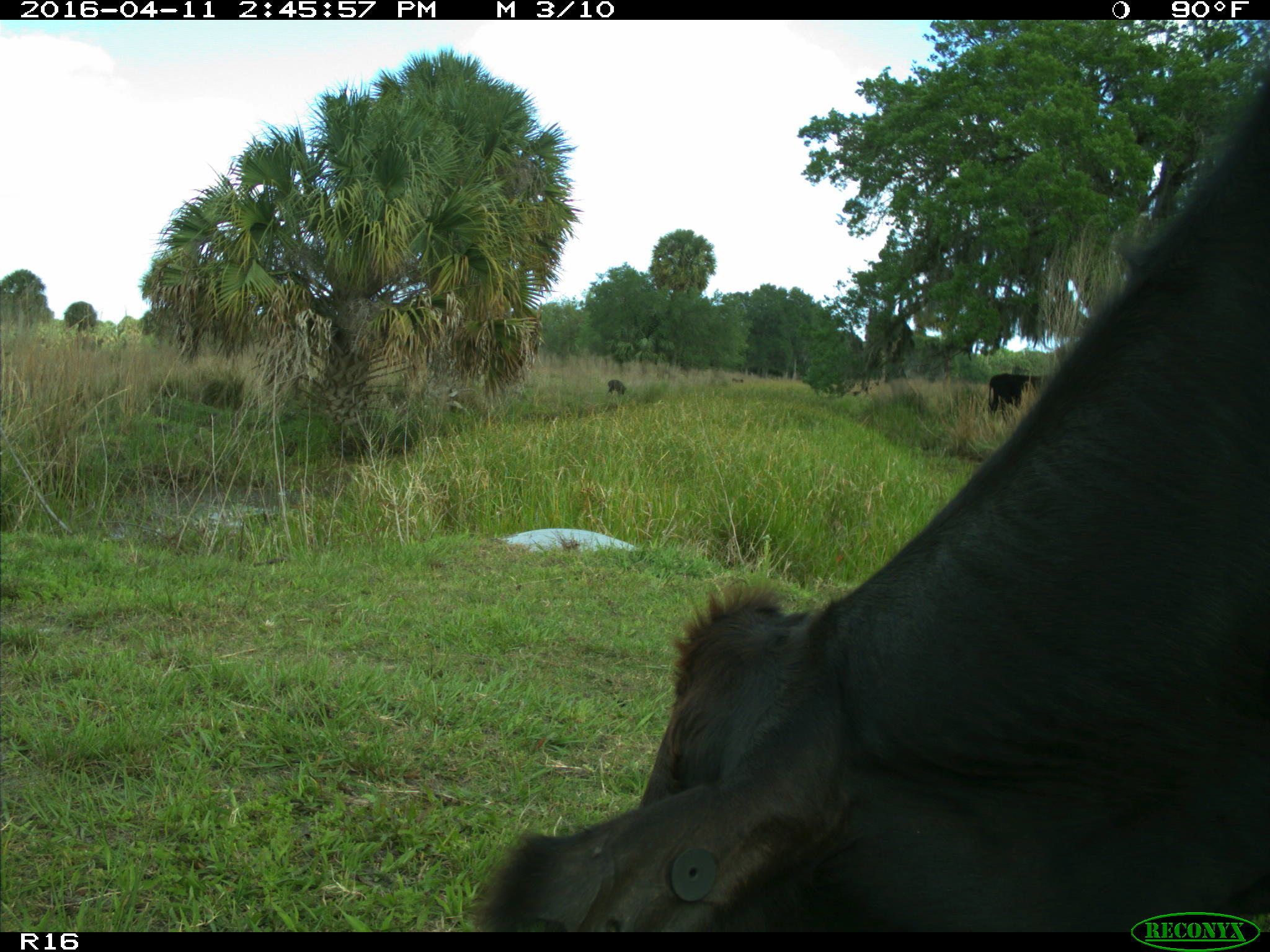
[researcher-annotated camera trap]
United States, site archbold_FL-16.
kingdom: Animalia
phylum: Chordata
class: Mammalia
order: Artiodactyla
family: Bovidae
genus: Bos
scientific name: Bos taurus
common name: domestic cow